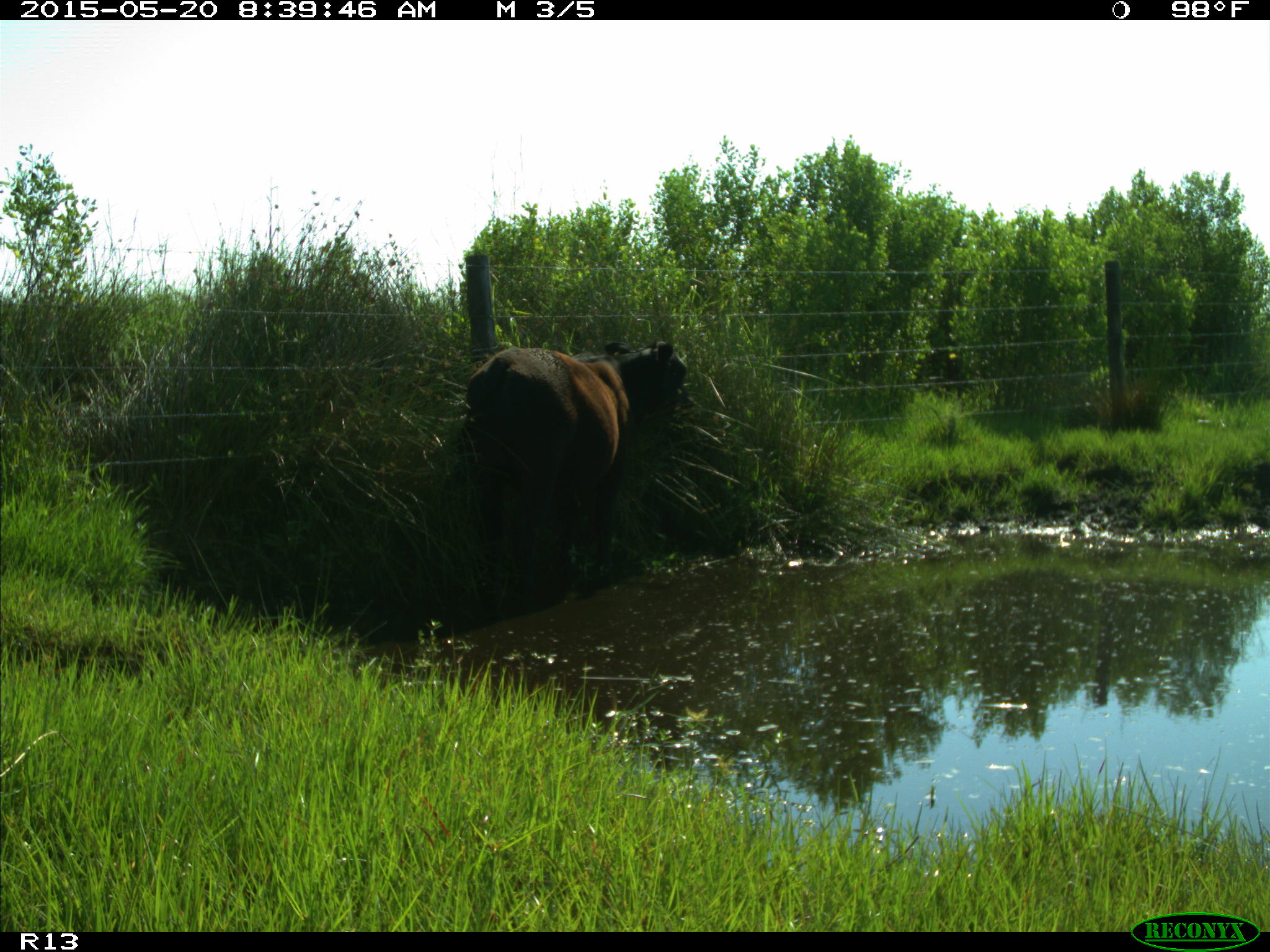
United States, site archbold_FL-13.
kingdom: Animalia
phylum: Chordata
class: Mammalia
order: Artiodactyla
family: Bovidae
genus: Bos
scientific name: Bos taurus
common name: domestic cow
Bos taurus (domestic cow).